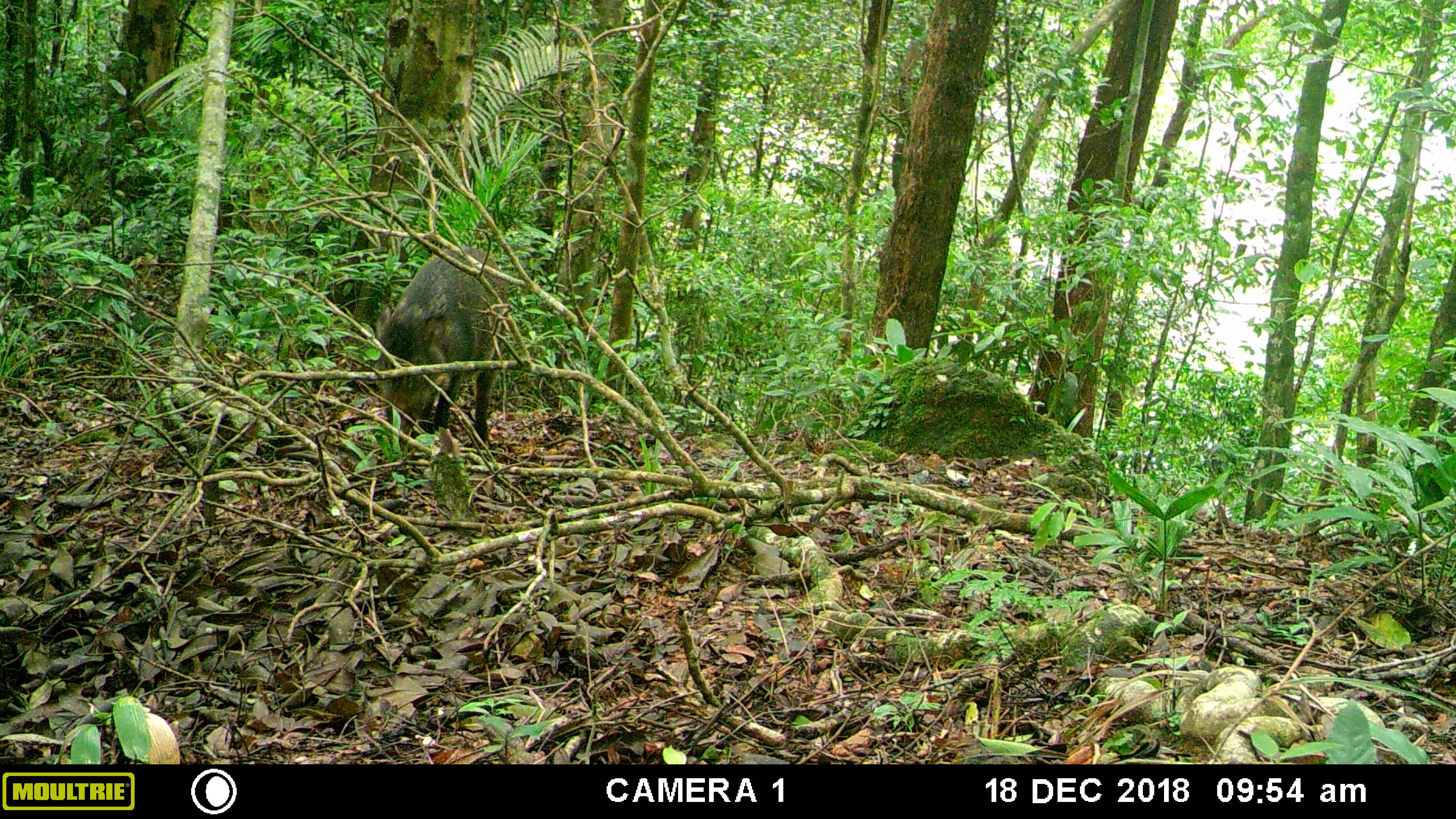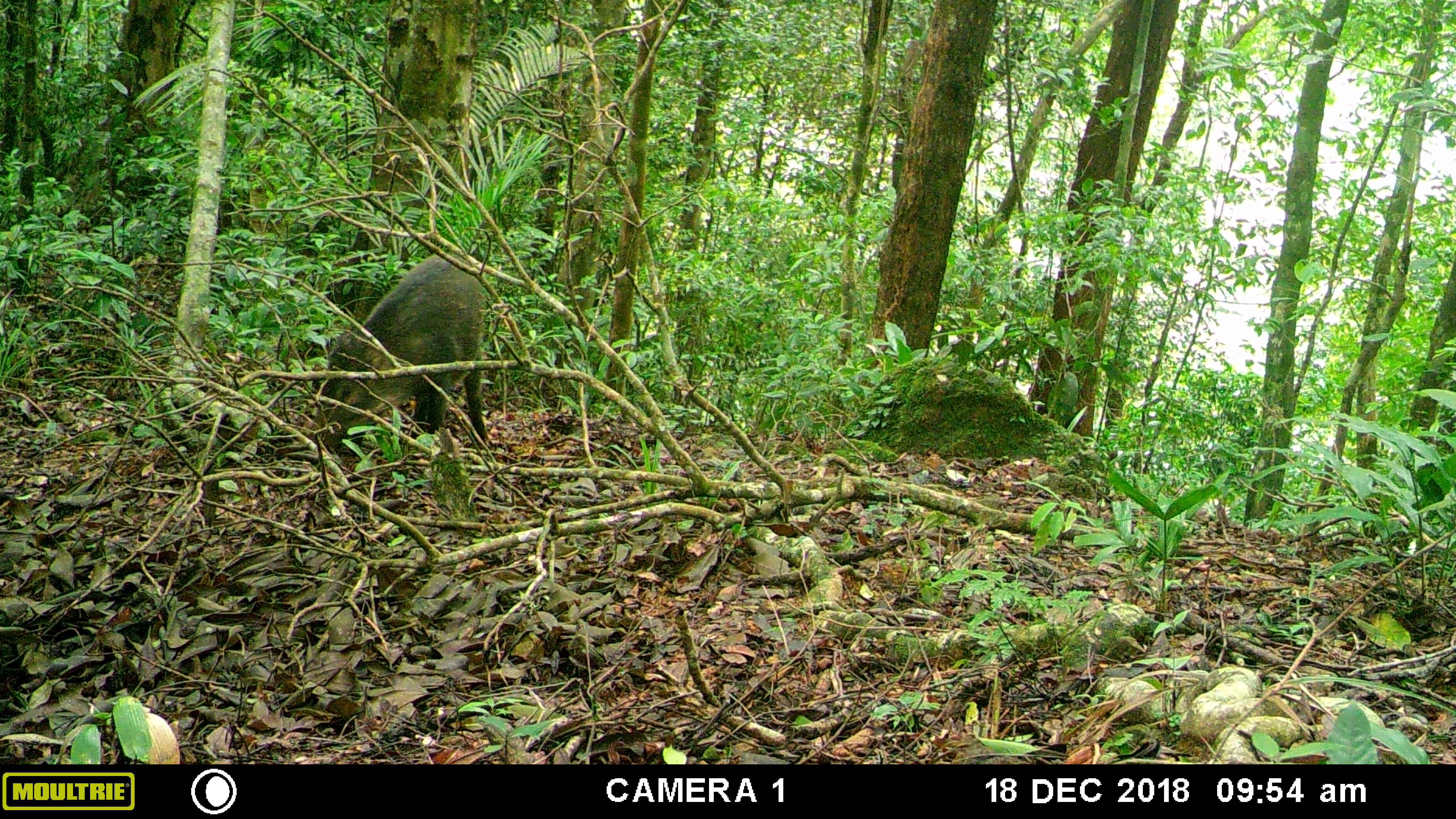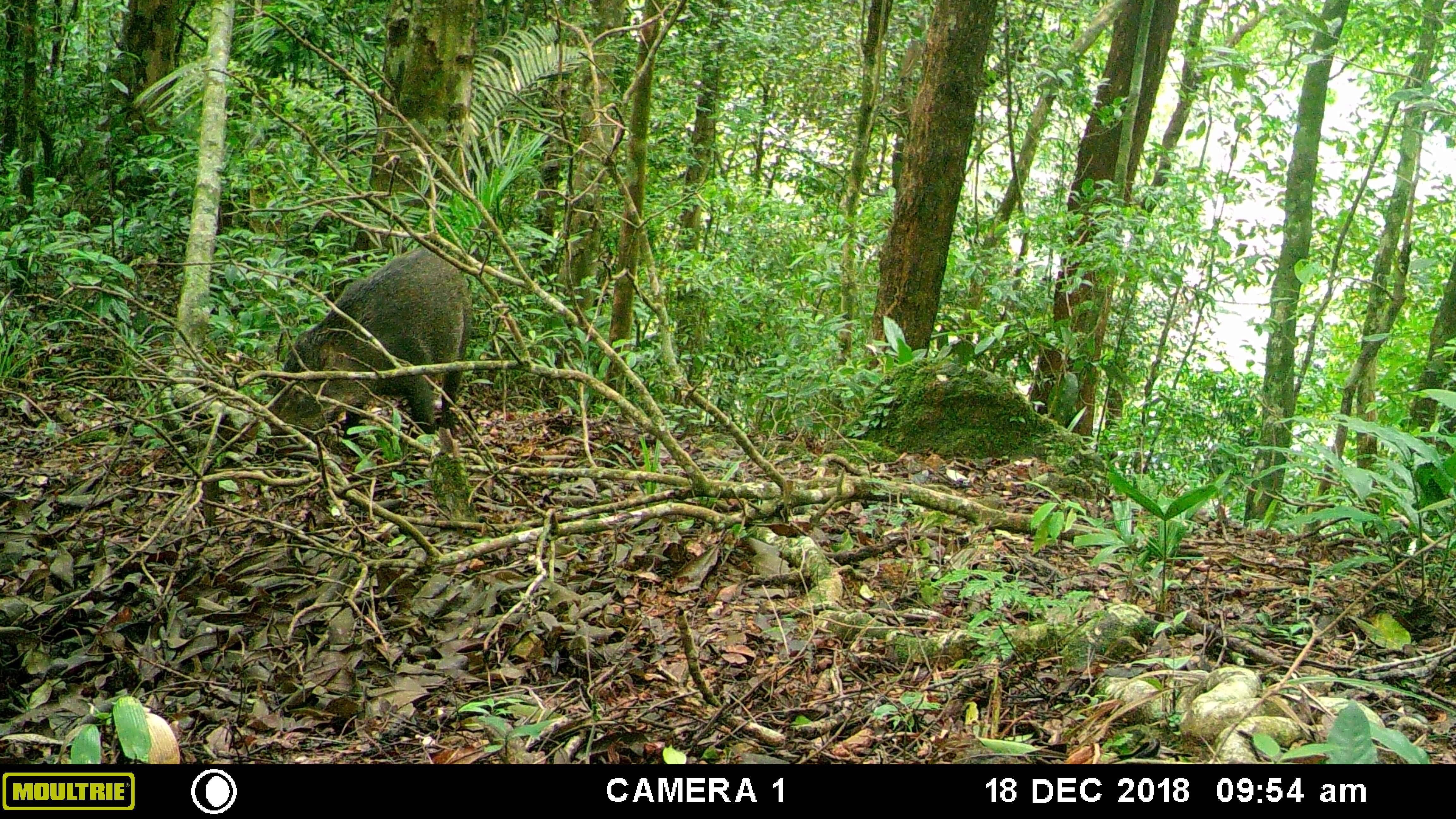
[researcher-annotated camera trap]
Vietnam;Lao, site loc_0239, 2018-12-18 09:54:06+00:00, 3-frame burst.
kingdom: Animalia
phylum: Chordata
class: Mammalia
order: Artiodactyla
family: Suidae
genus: Sus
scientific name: Sus scrofa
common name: eurasian wild pig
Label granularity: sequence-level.